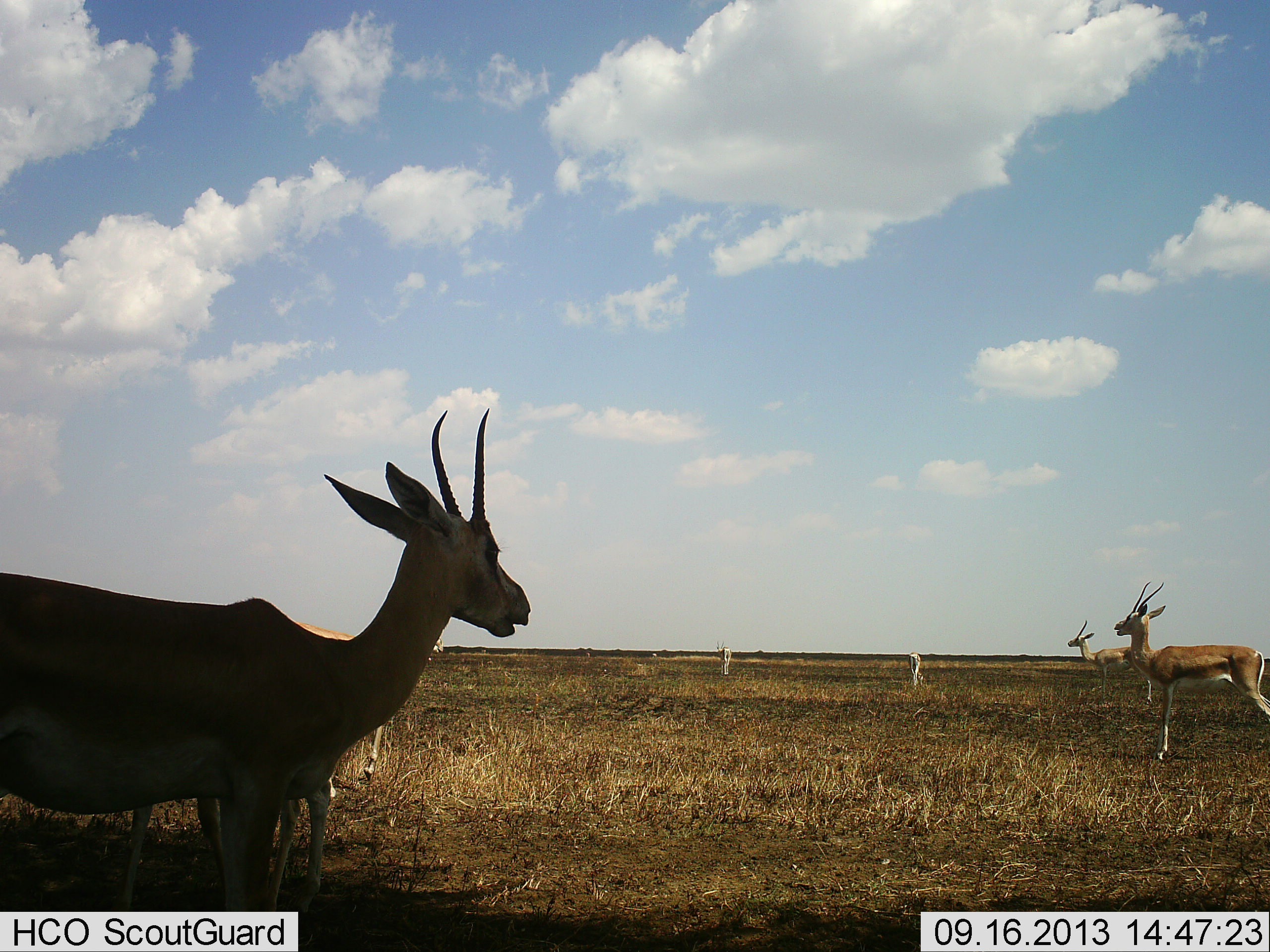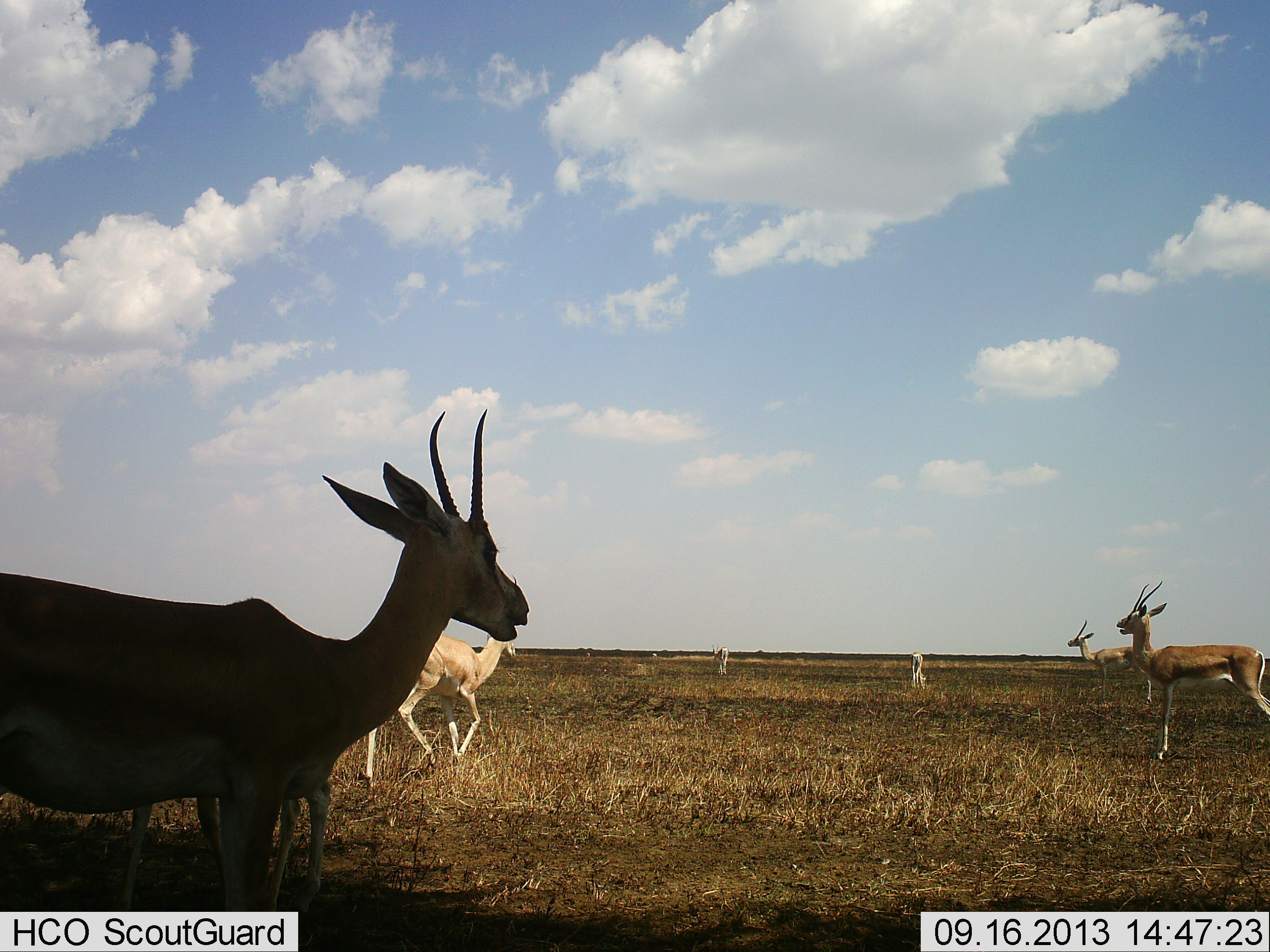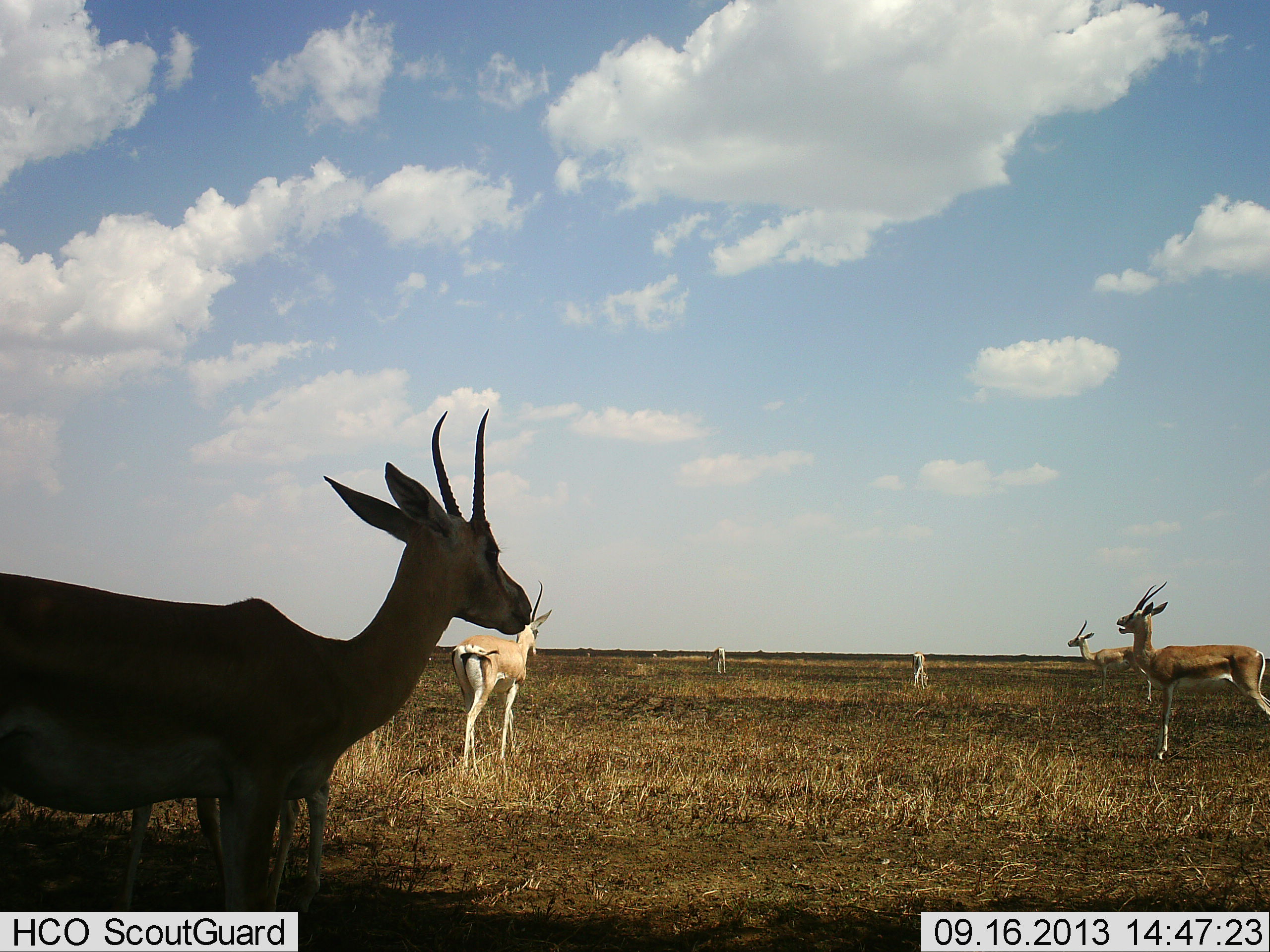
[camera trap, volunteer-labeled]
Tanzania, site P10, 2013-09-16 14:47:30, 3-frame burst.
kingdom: Animalia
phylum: Chordata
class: Mammalia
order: Artiodactyla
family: Bovidae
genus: Nanger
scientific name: Nanger granti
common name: grant's gazelle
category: gazellegrants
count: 6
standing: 90%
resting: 0%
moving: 90%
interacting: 10%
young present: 30%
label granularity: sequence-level